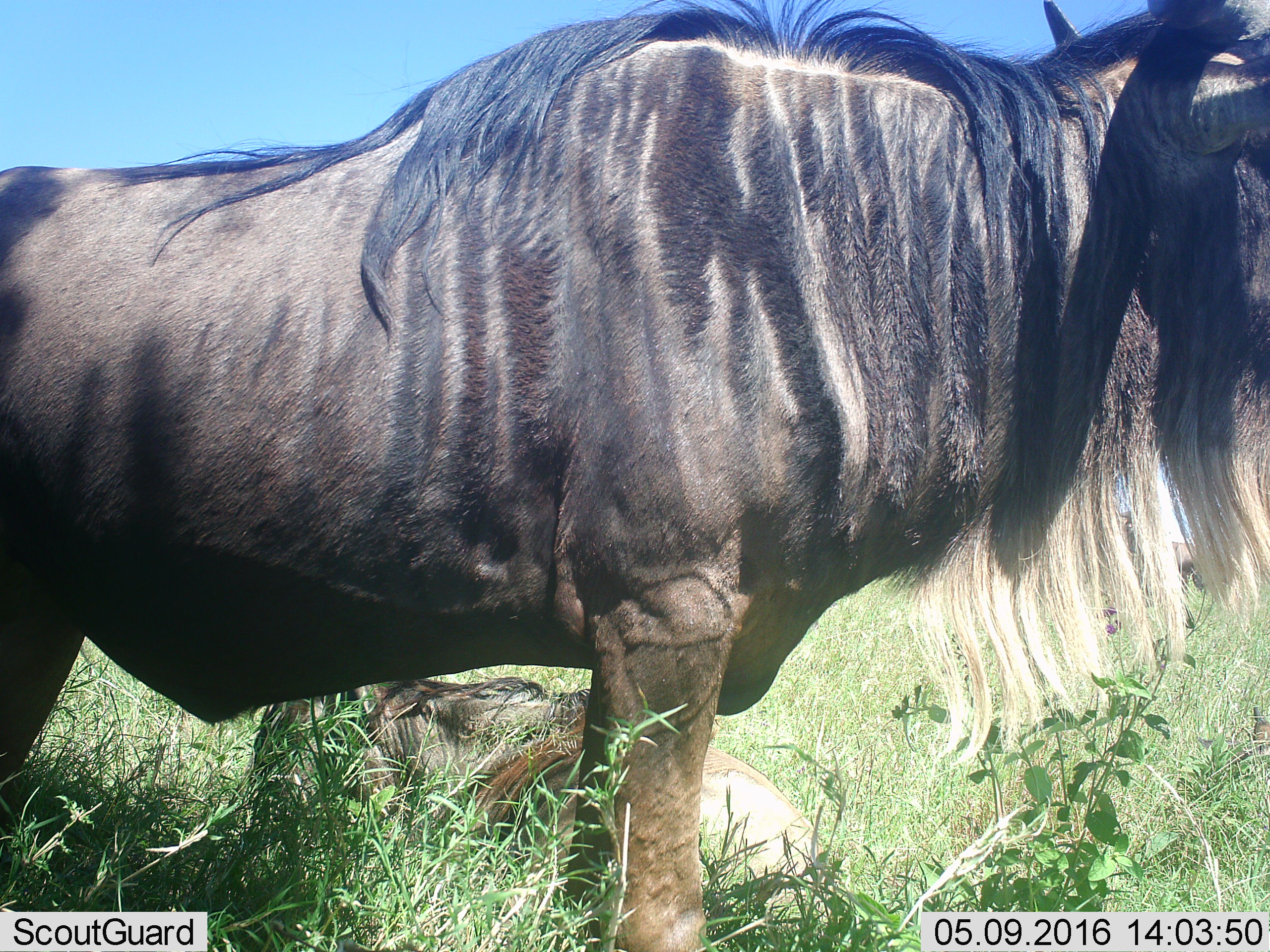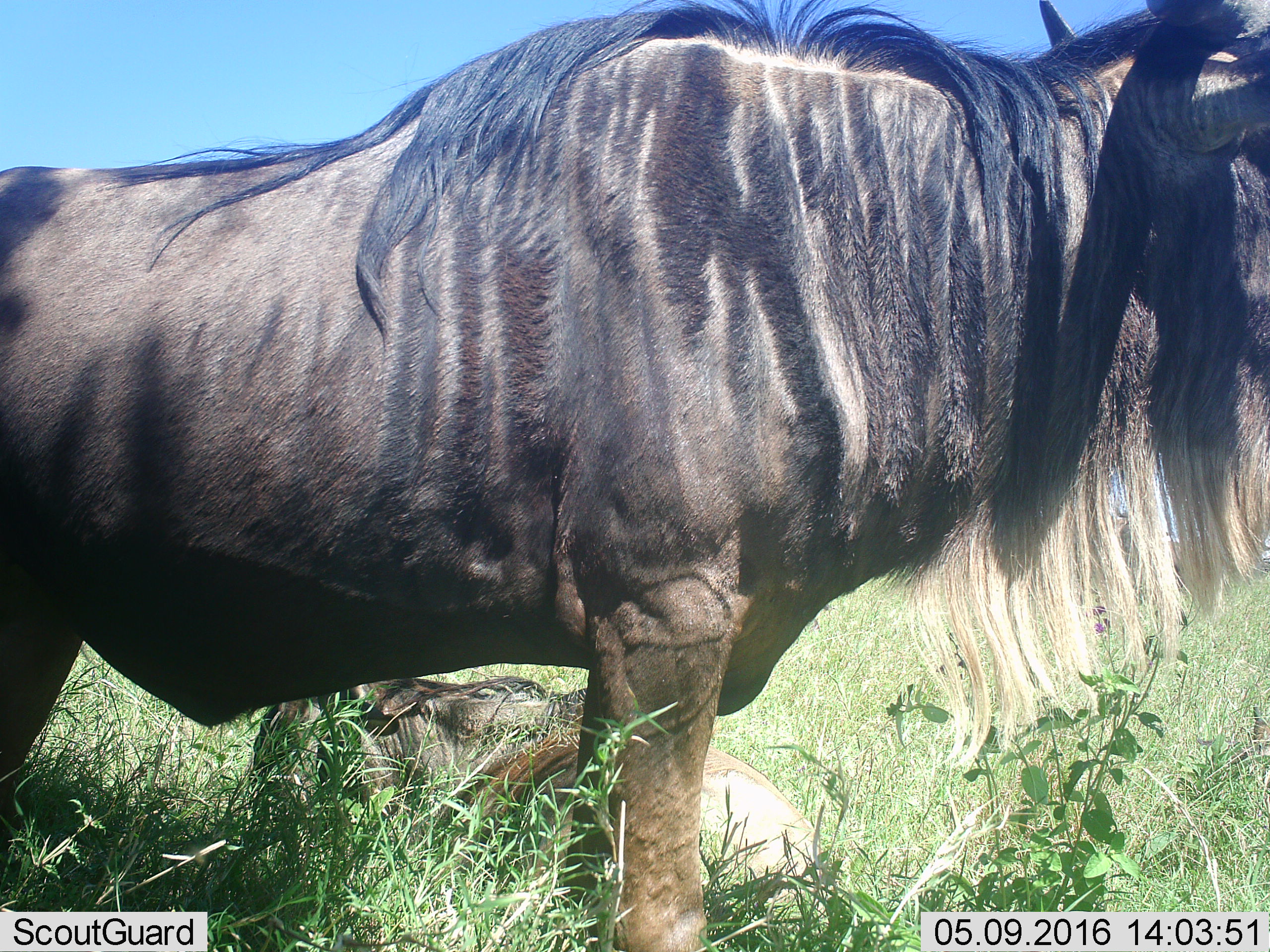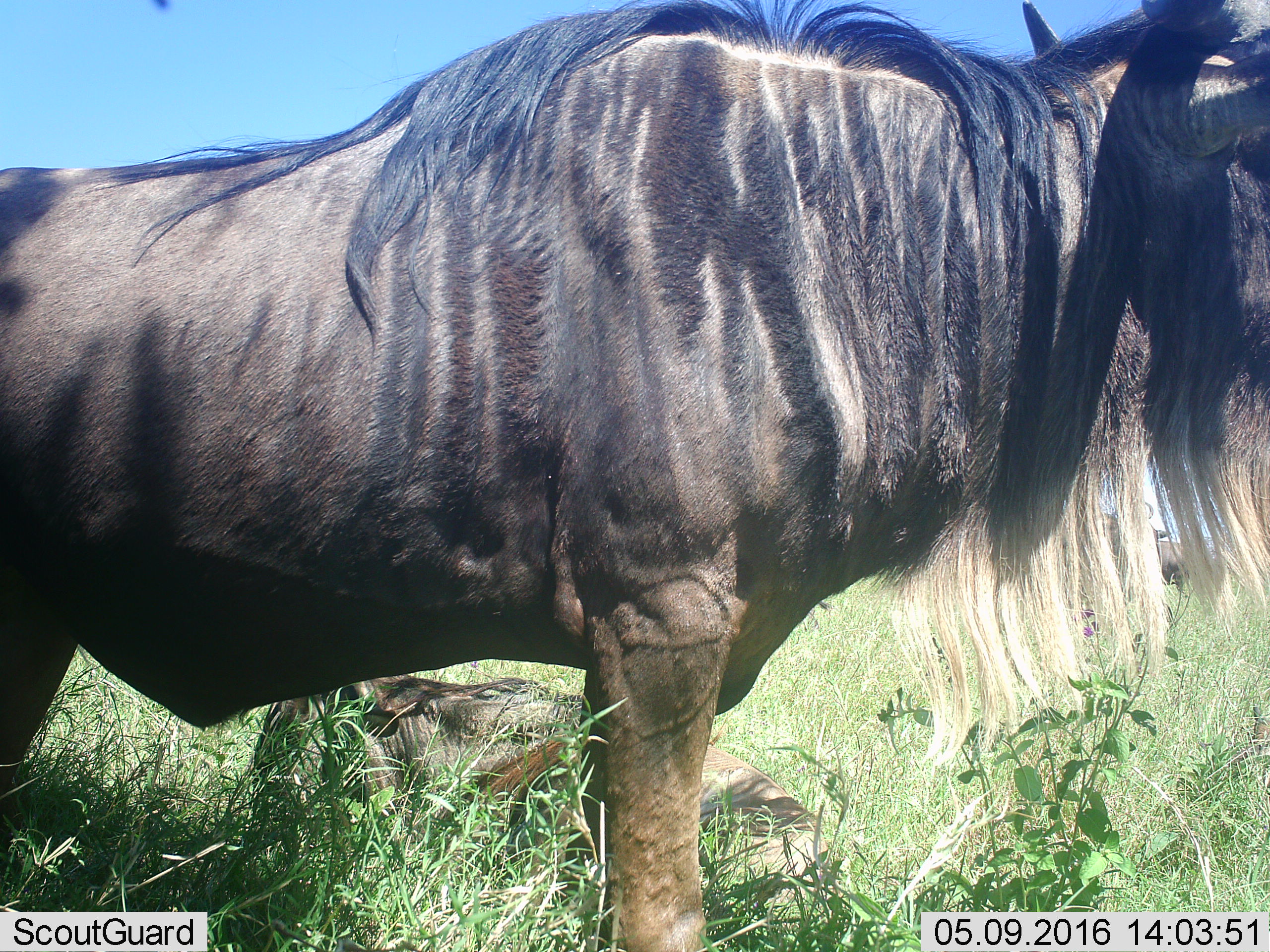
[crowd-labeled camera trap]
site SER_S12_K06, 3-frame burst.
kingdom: Animalia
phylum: Chordata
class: Mammalia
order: Artiodactyla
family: Bovidae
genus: Connochaetes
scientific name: Connochaetes taurinus taurinus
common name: blue wildebeest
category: wildebeestblue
Wildebeestblue (blue wildebeest) (Connochaetes taurinus taurinus), count 2. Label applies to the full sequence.